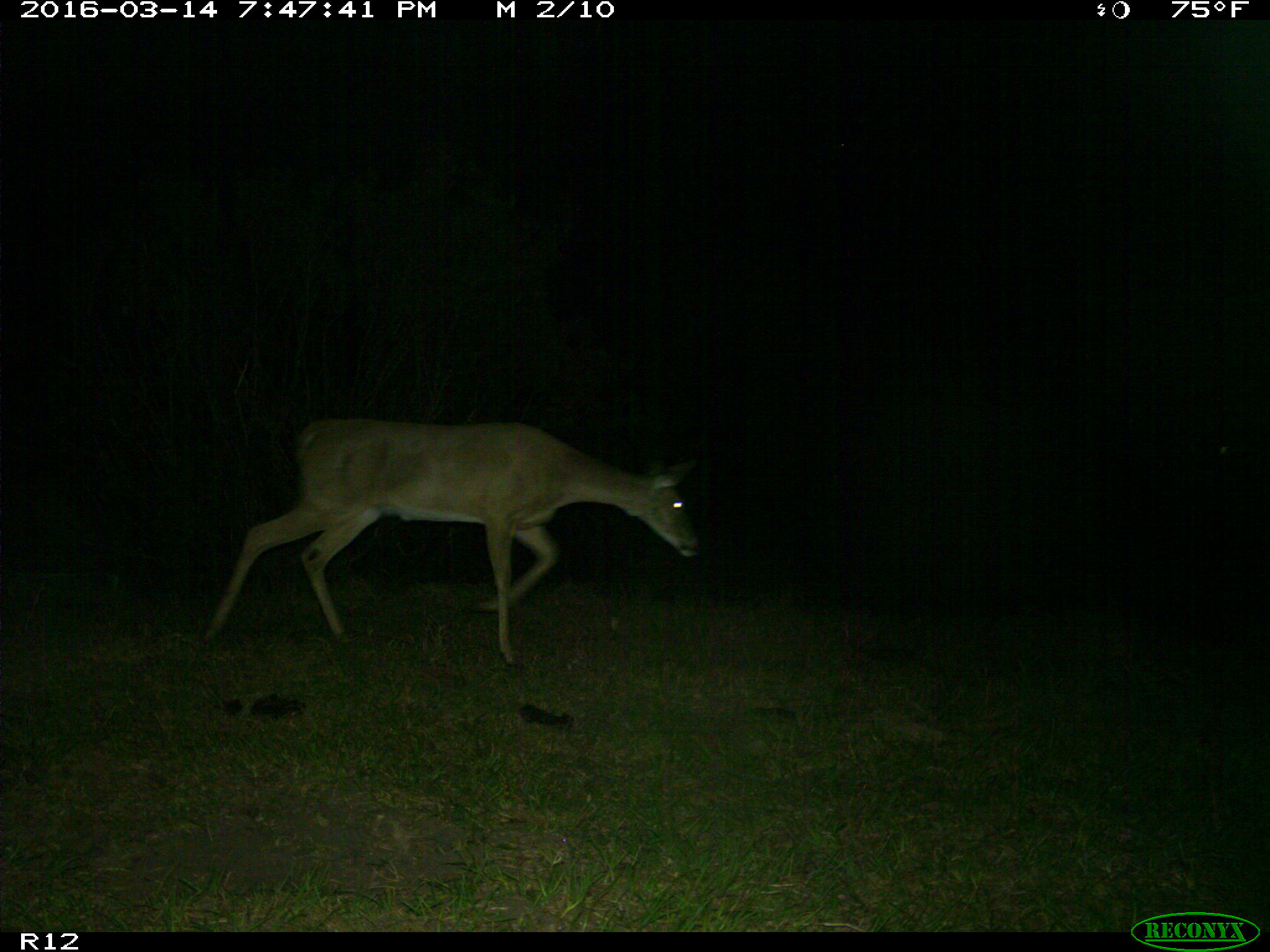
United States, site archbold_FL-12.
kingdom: Animalia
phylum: Chordata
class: Mammalia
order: Artiodactyla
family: Cervidae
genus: Odocoileus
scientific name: Odocoileus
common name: deer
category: unidentified deer